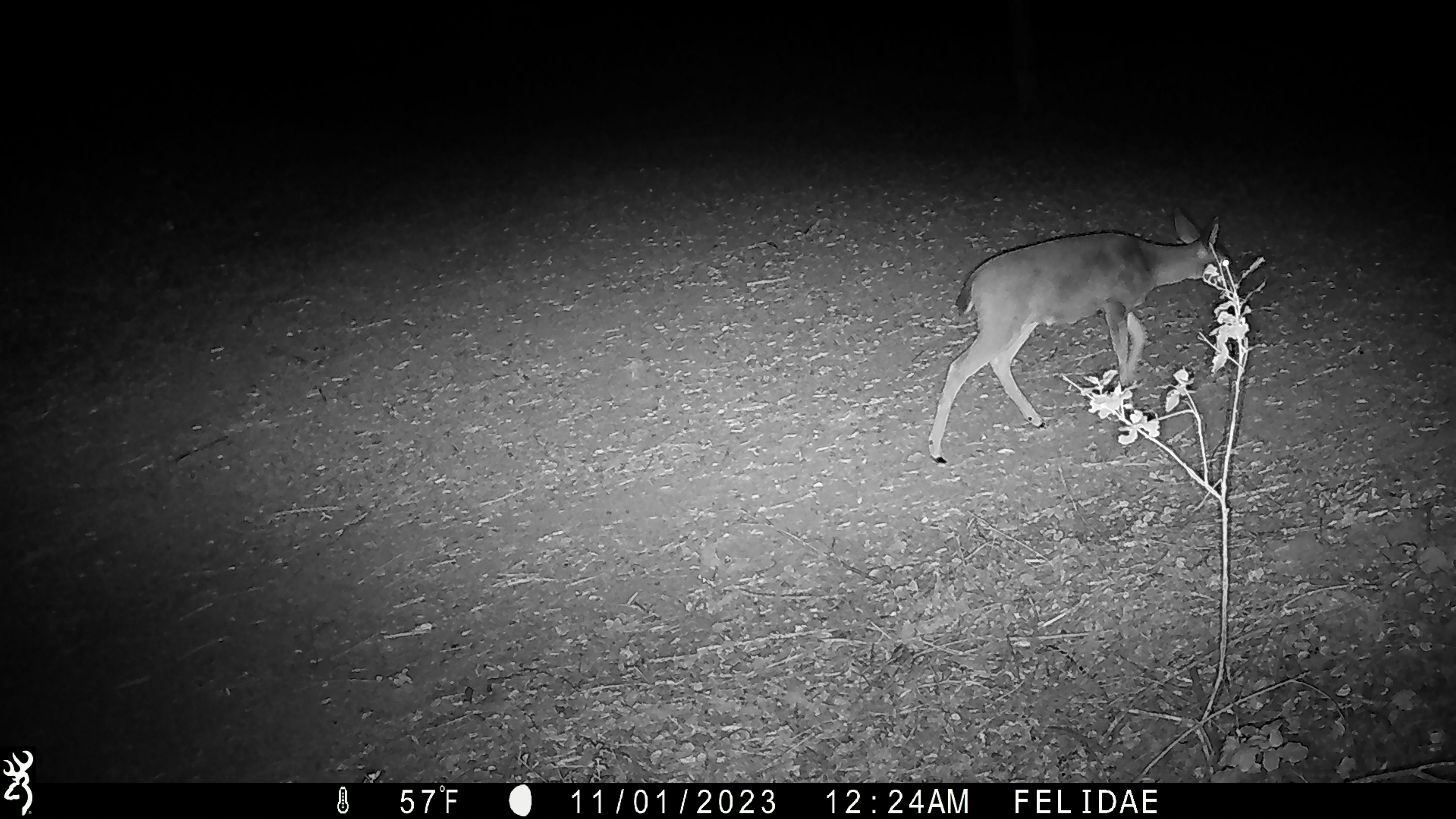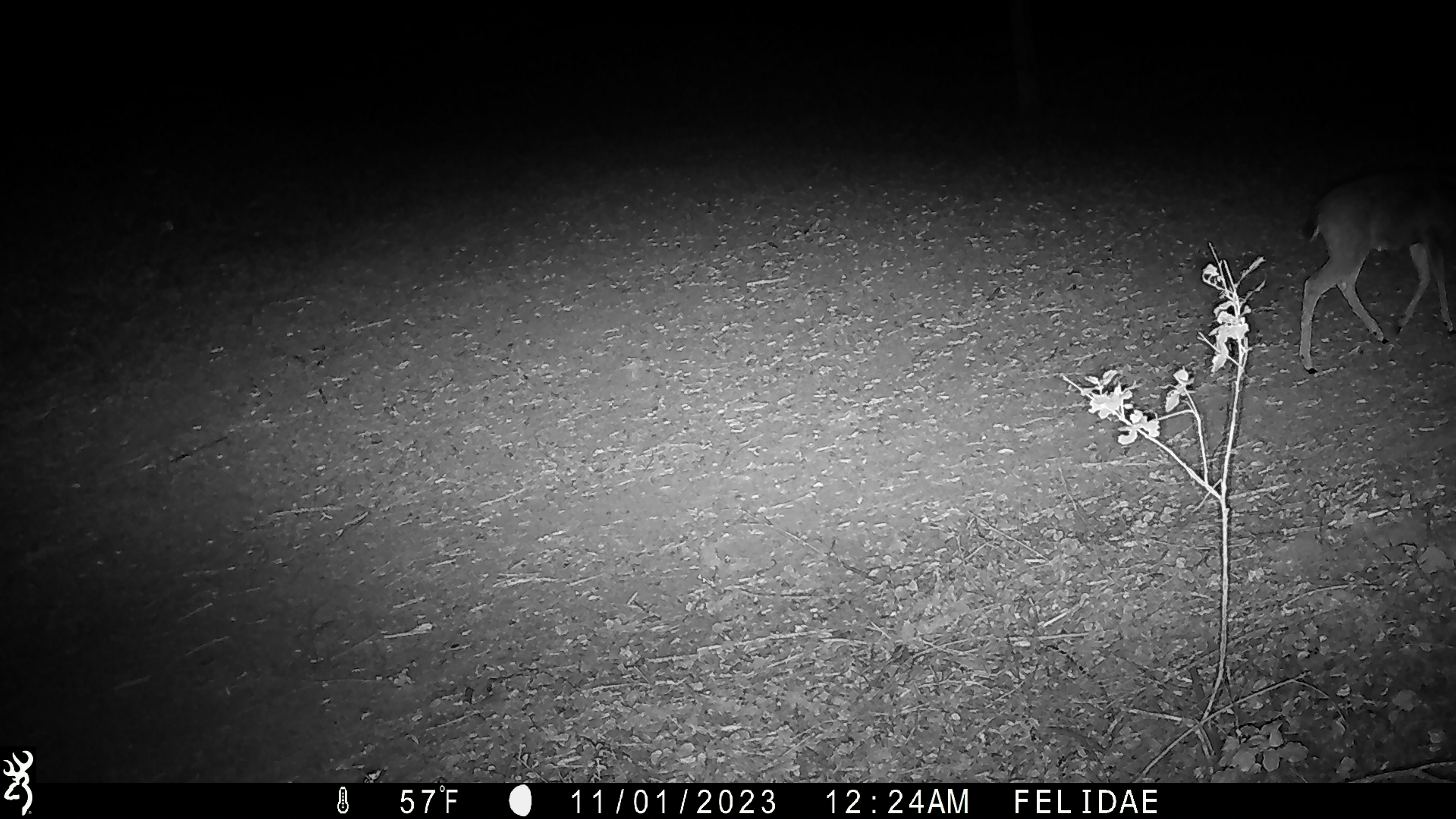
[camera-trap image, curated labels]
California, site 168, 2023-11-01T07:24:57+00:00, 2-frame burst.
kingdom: Animalia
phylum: Chordata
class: Mammalia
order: Artiodactyla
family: Cervidae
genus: Odocoileus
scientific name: Odocoileus hemionus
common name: mule deer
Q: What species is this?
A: Mule deer (Odocoileus hemionus).